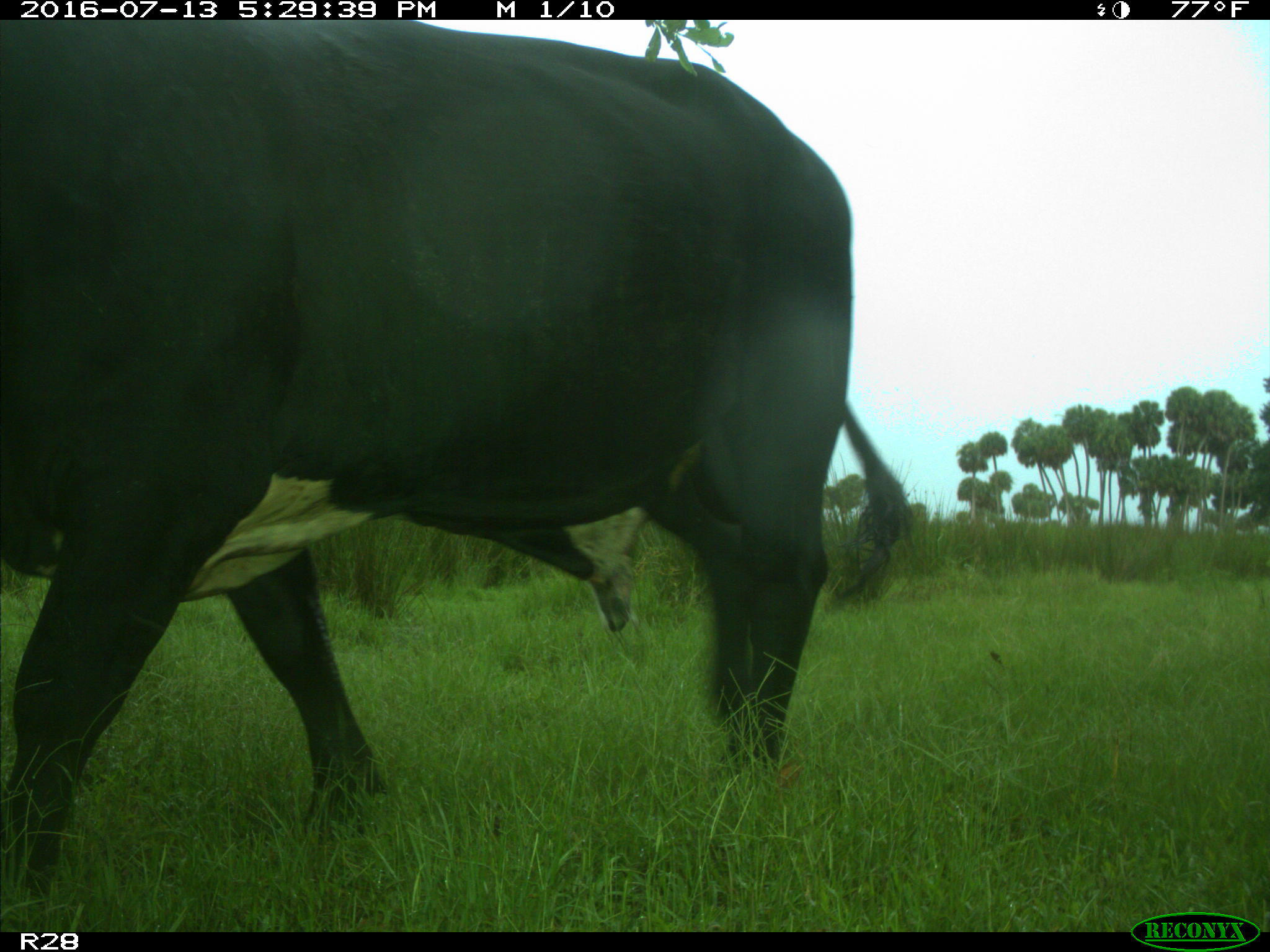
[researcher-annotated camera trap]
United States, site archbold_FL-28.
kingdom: Animalia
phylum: Chordata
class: Mammalia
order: Artiodactyla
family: Bovidae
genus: Bos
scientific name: Bos taurus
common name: domestic cow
Bos taurus (domestic cow).